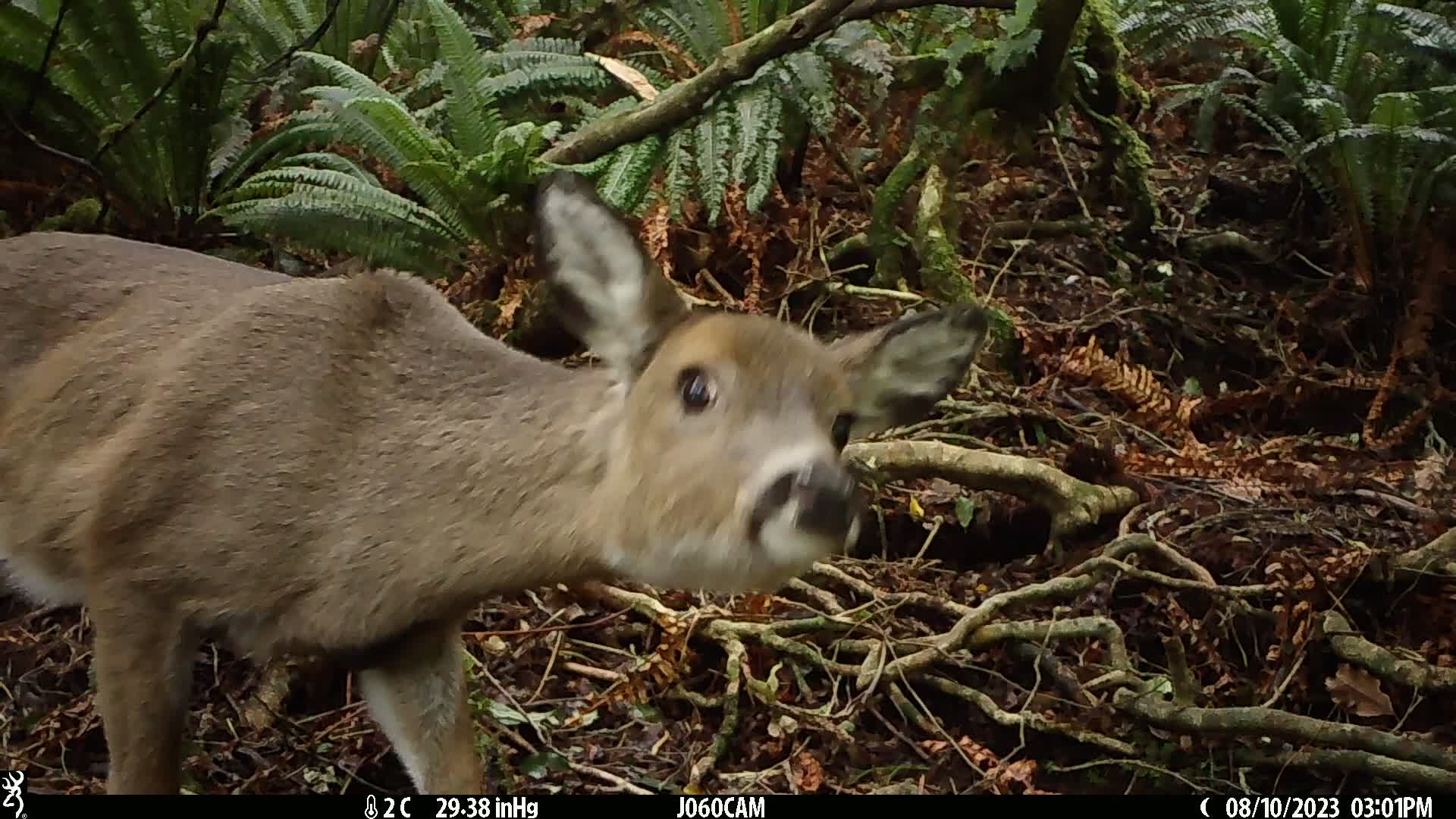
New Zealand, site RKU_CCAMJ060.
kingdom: Animalia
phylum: Chordata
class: Mammalia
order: Artiodactyla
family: Cervidae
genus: Odocoileus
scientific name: Odocoileus virginianus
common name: white-tailed deer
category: white tailed deer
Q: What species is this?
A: White tailed deer (white-tailed deer) (Odocoileus virginianus).